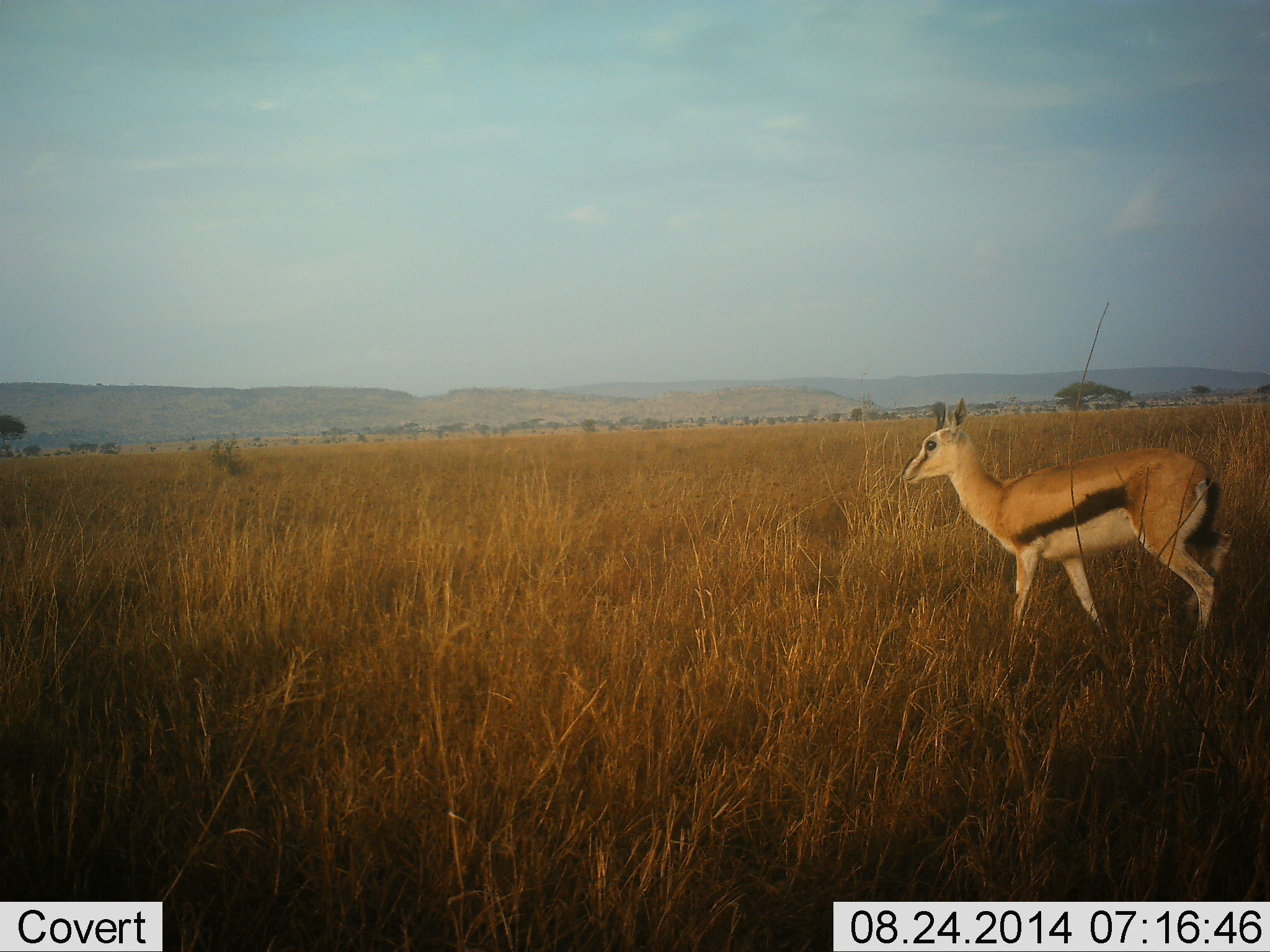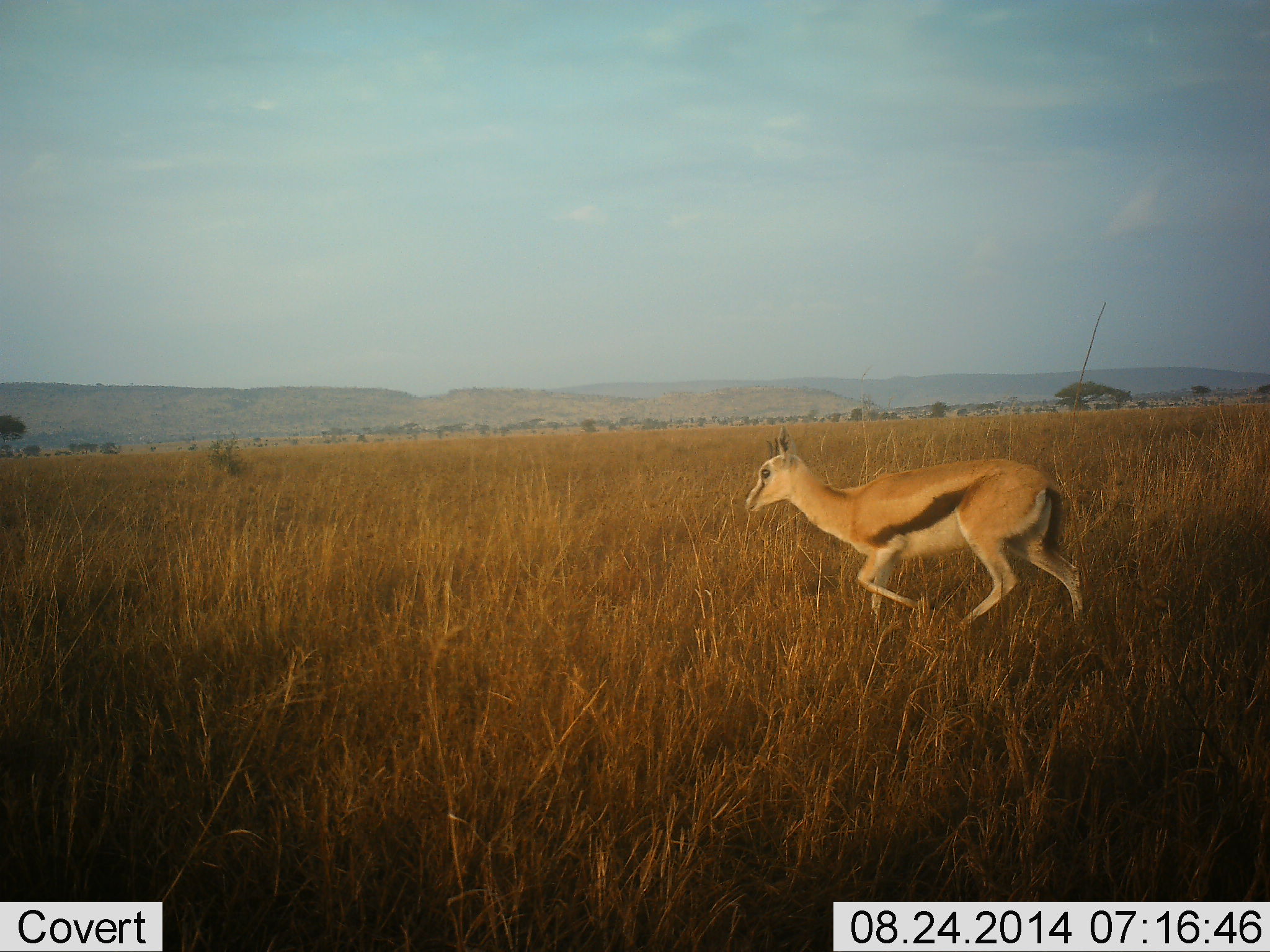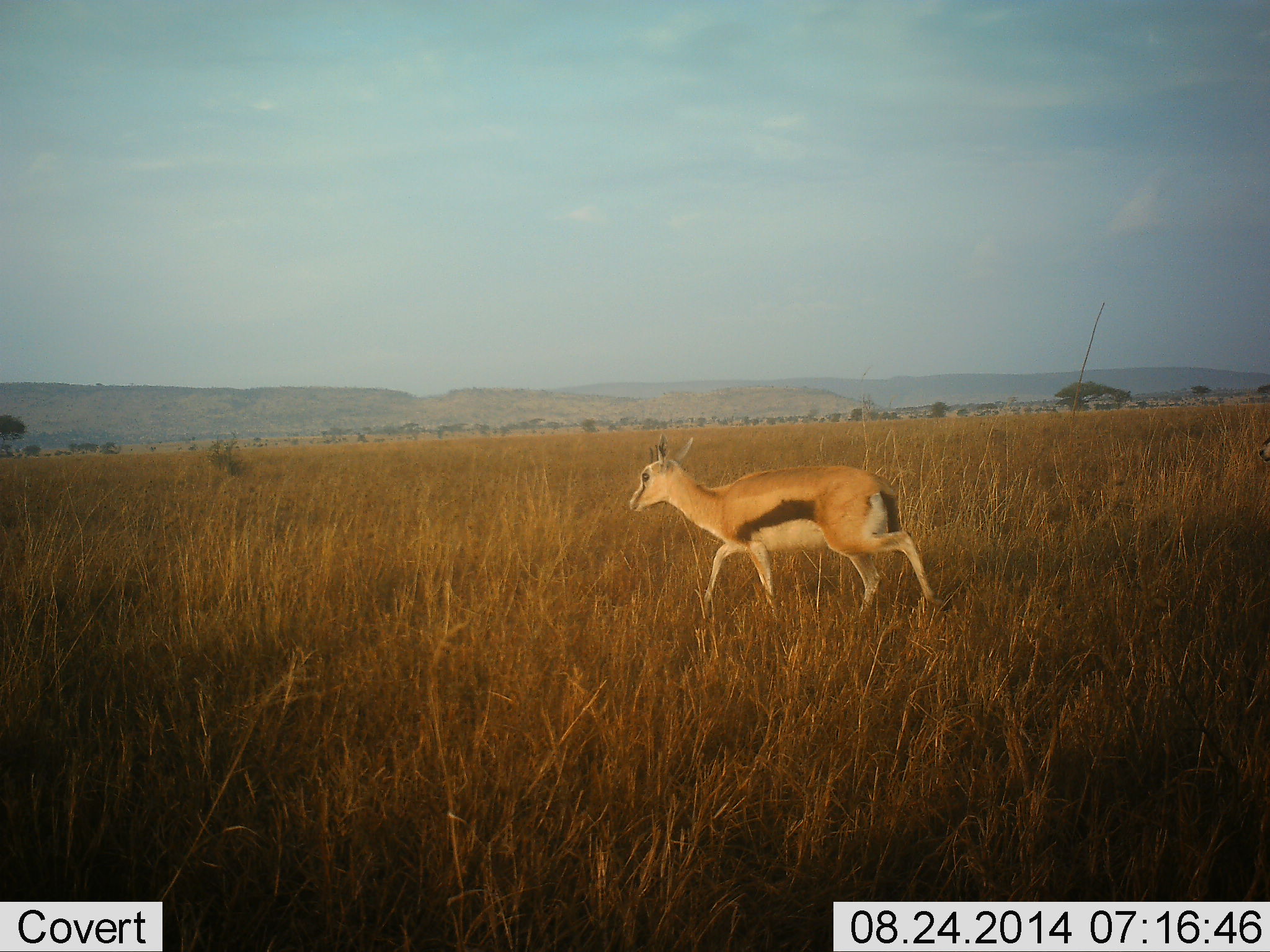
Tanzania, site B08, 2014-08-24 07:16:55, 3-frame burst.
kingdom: Animalia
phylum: Chordata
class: Mammalia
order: Artiodactyla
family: Bovidae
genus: Eudorcas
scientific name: Eudorcas thomsonii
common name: thomson's gazelle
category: gazellethomsons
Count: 1.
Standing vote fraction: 0%.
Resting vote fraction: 0%.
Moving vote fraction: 100%.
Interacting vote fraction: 0%.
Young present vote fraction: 0%.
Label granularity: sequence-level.